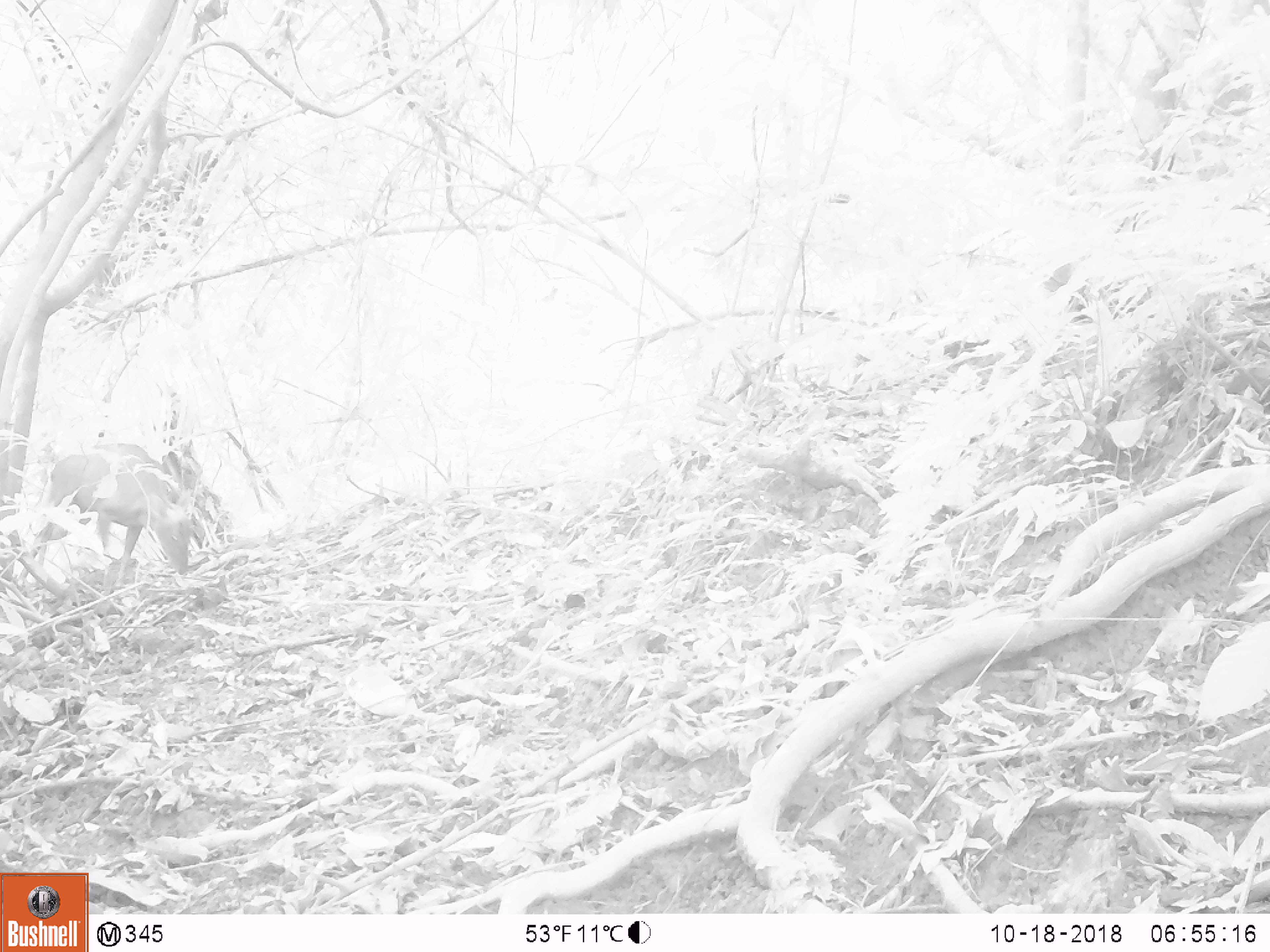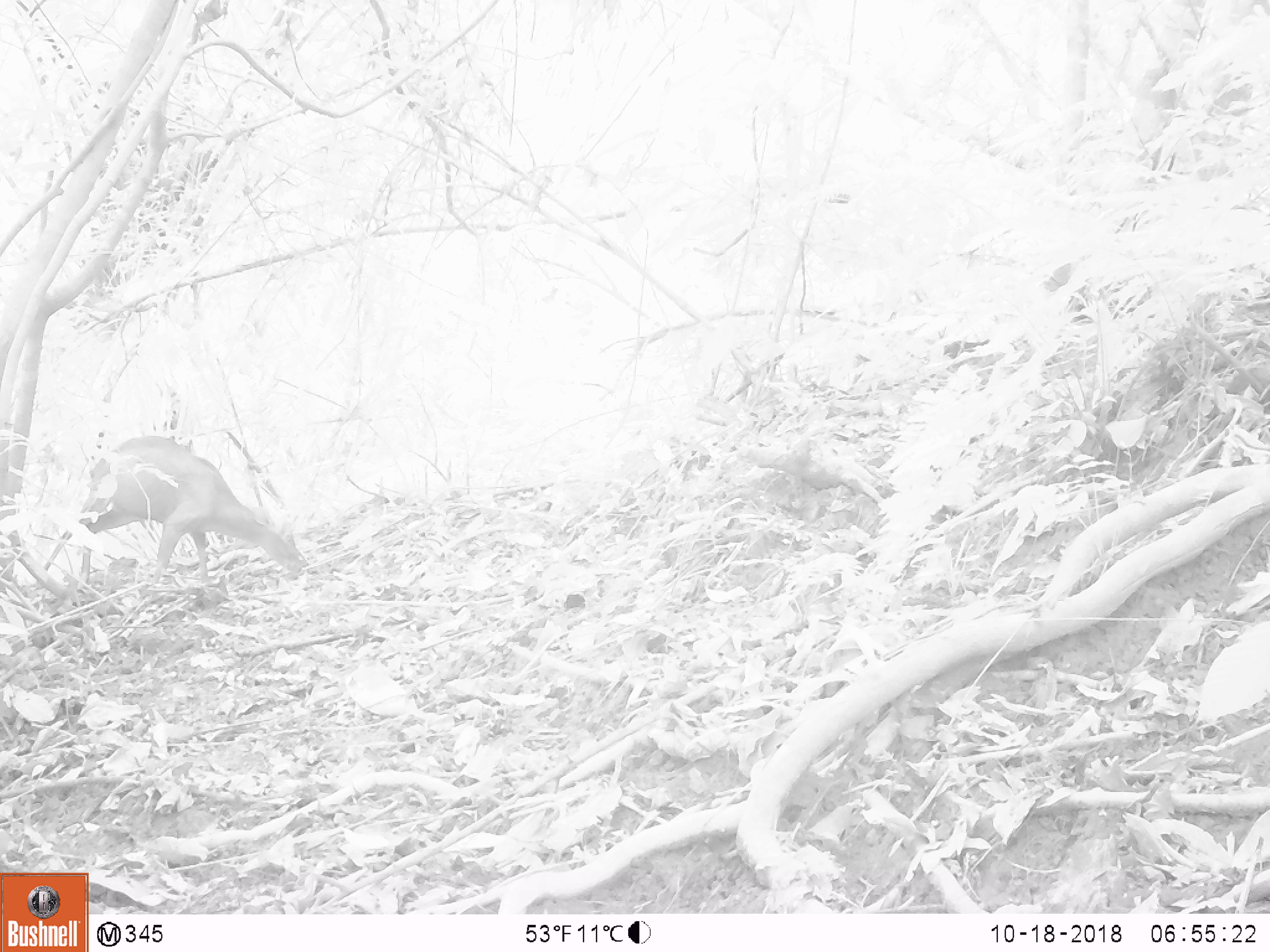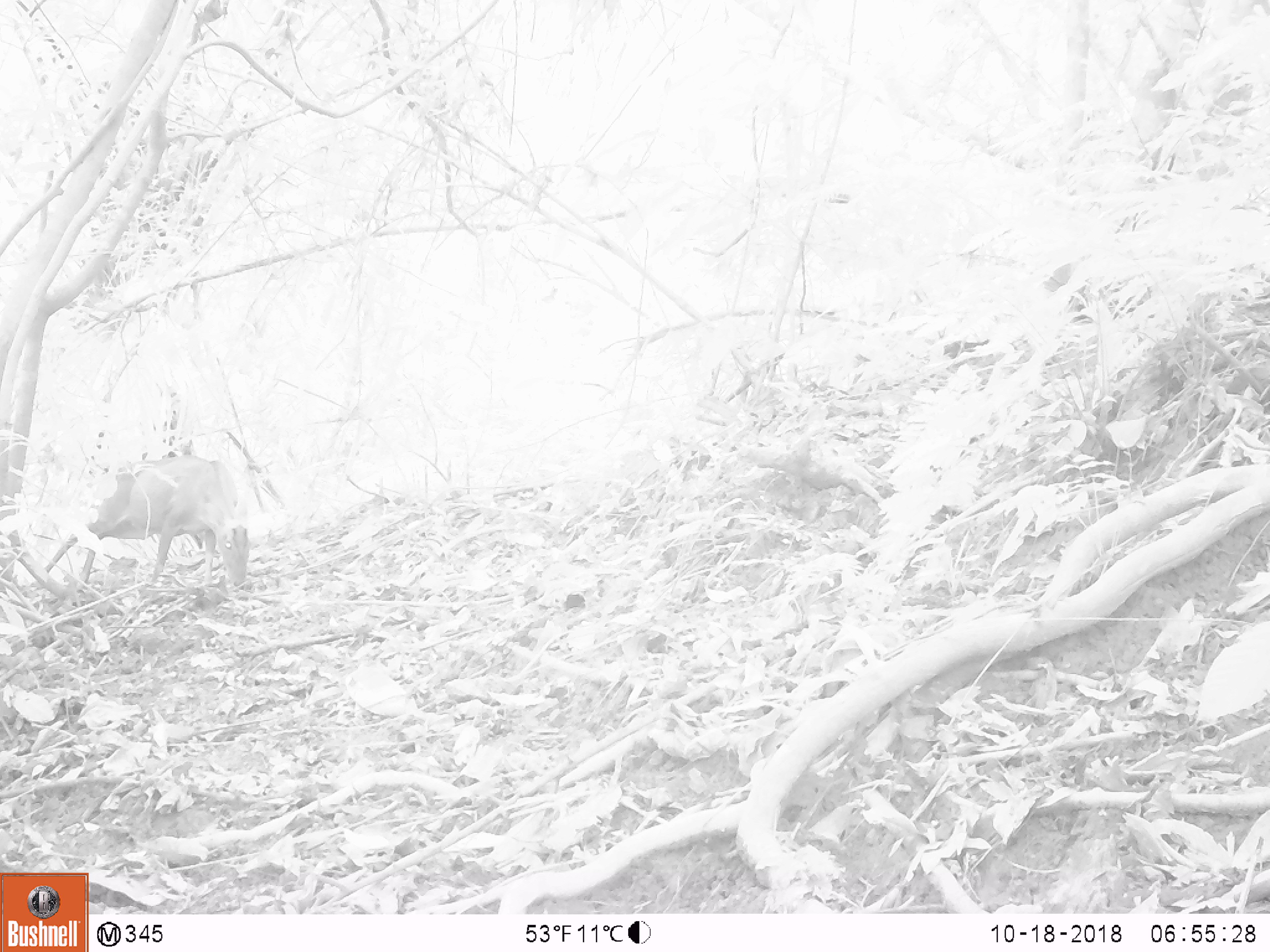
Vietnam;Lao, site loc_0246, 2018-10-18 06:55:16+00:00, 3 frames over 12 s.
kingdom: Animalia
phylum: Chordata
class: Mammalia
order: Artiodactyla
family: Cervidae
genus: Muntiacus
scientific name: Muntiacus rooseveltorum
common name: roosevelt's muntjac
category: roosevelts muntjac group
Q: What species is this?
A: Roosevelts muntjac group (roosevelt's muntjac) (Muntiacus rooseveltorum).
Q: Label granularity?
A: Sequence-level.